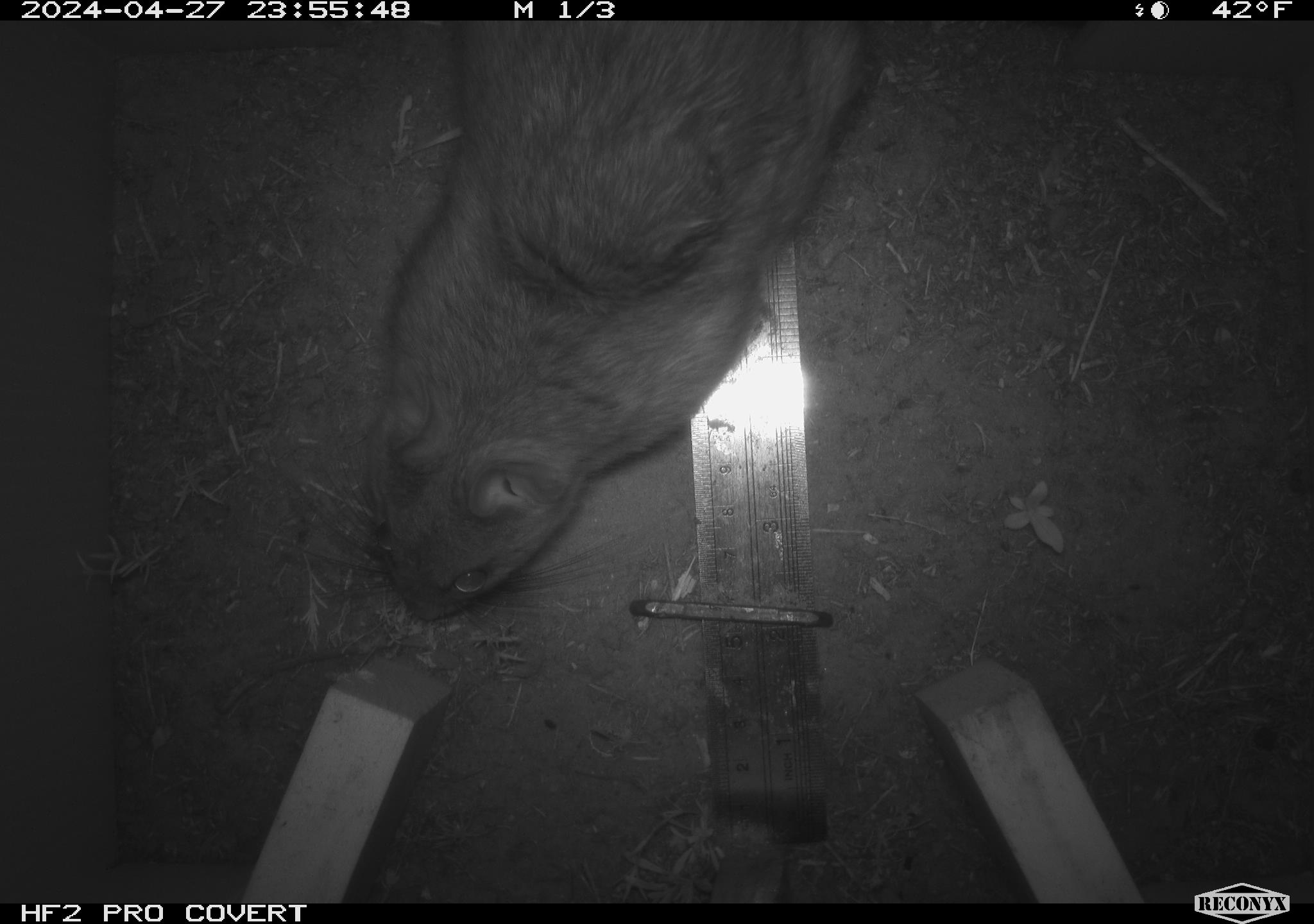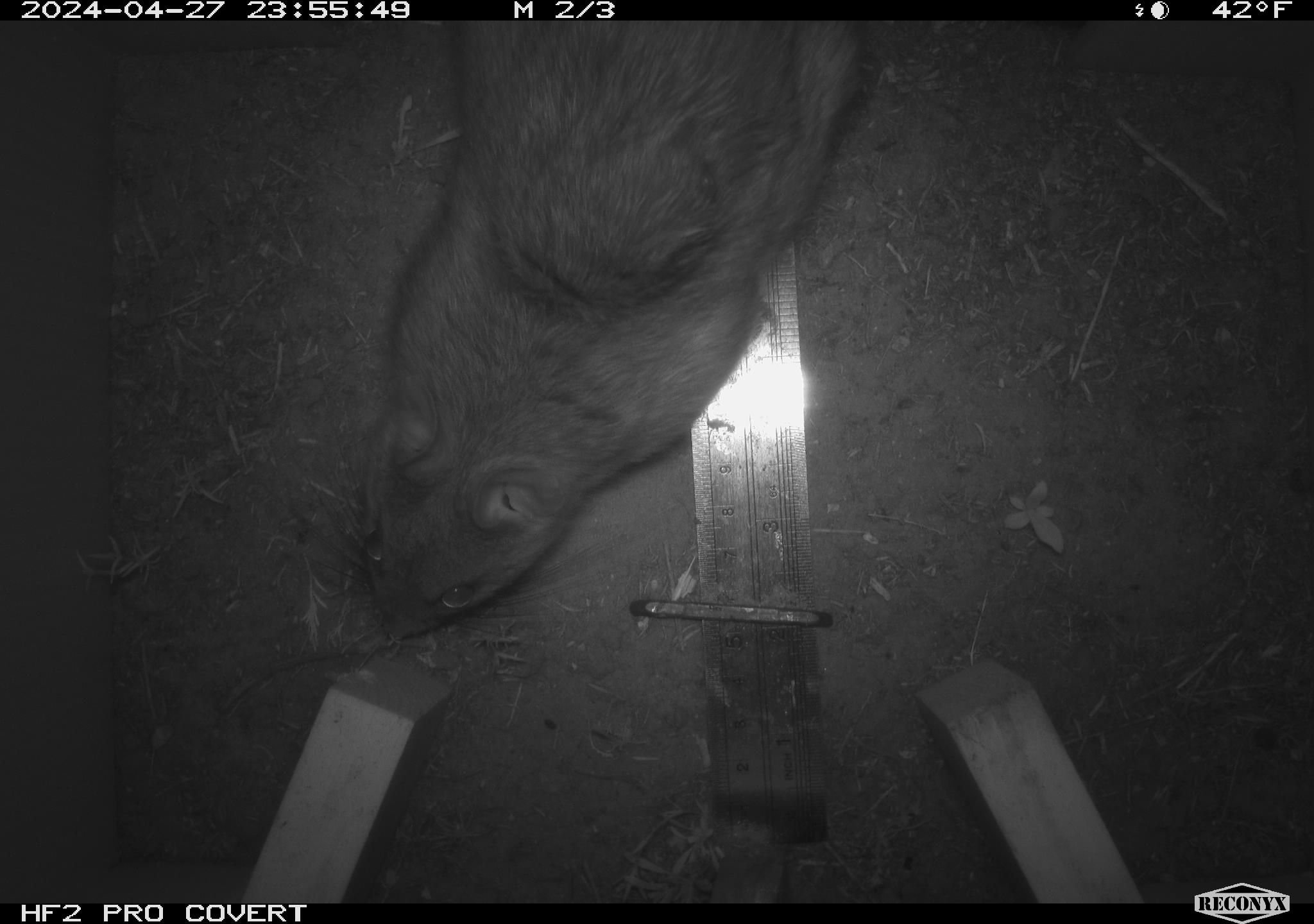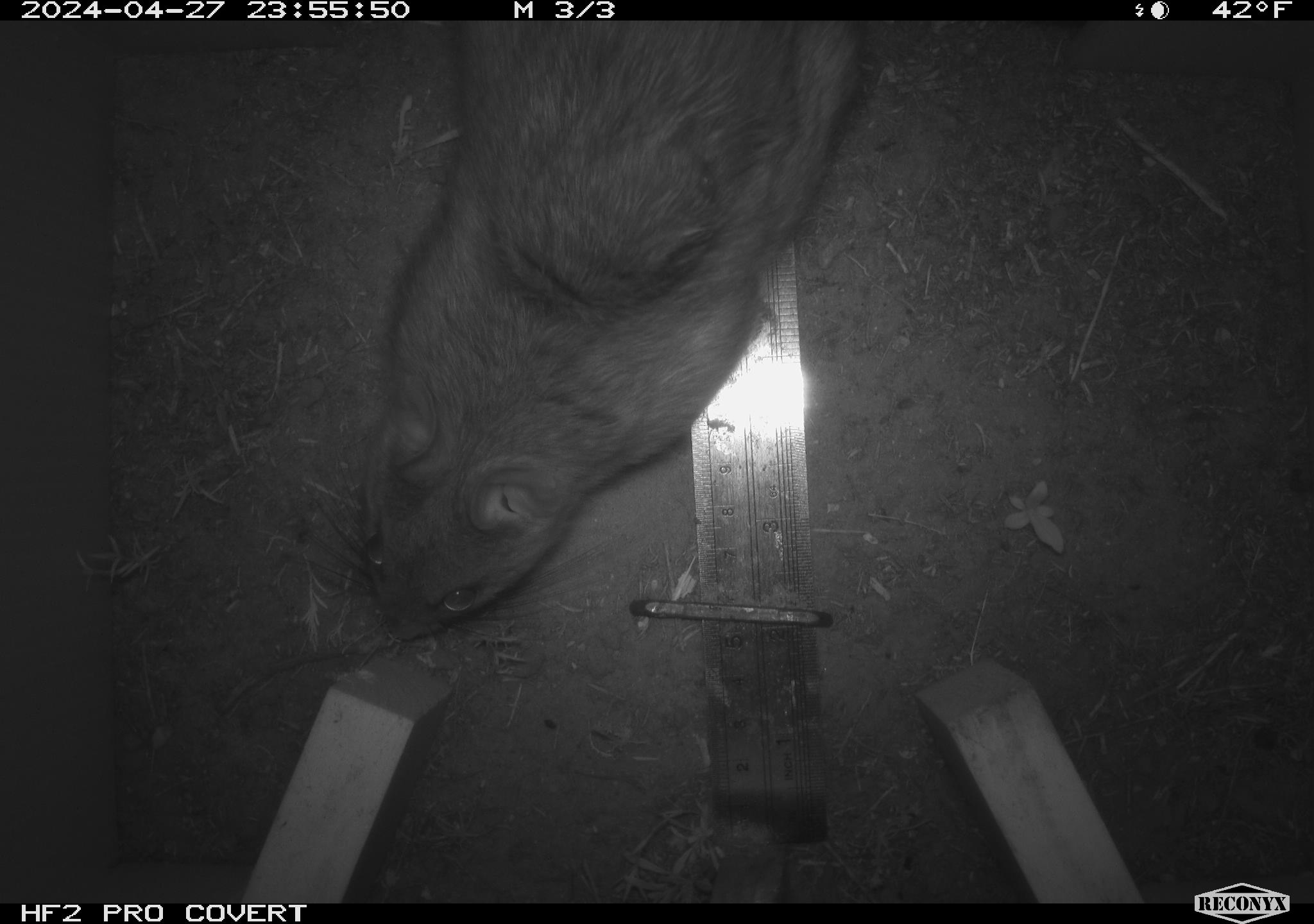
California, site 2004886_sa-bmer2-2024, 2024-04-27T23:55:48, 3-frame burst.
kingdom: Animalia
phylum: Chordata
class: Mammalia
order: Rodentia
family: Cricetidae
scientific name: Cricetidae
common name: hamsters, voles, lemmings, and allies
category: cricetidae family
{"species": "cricetidae family (hamsters, voles, lemmings, and allies) (Cricetidae)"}